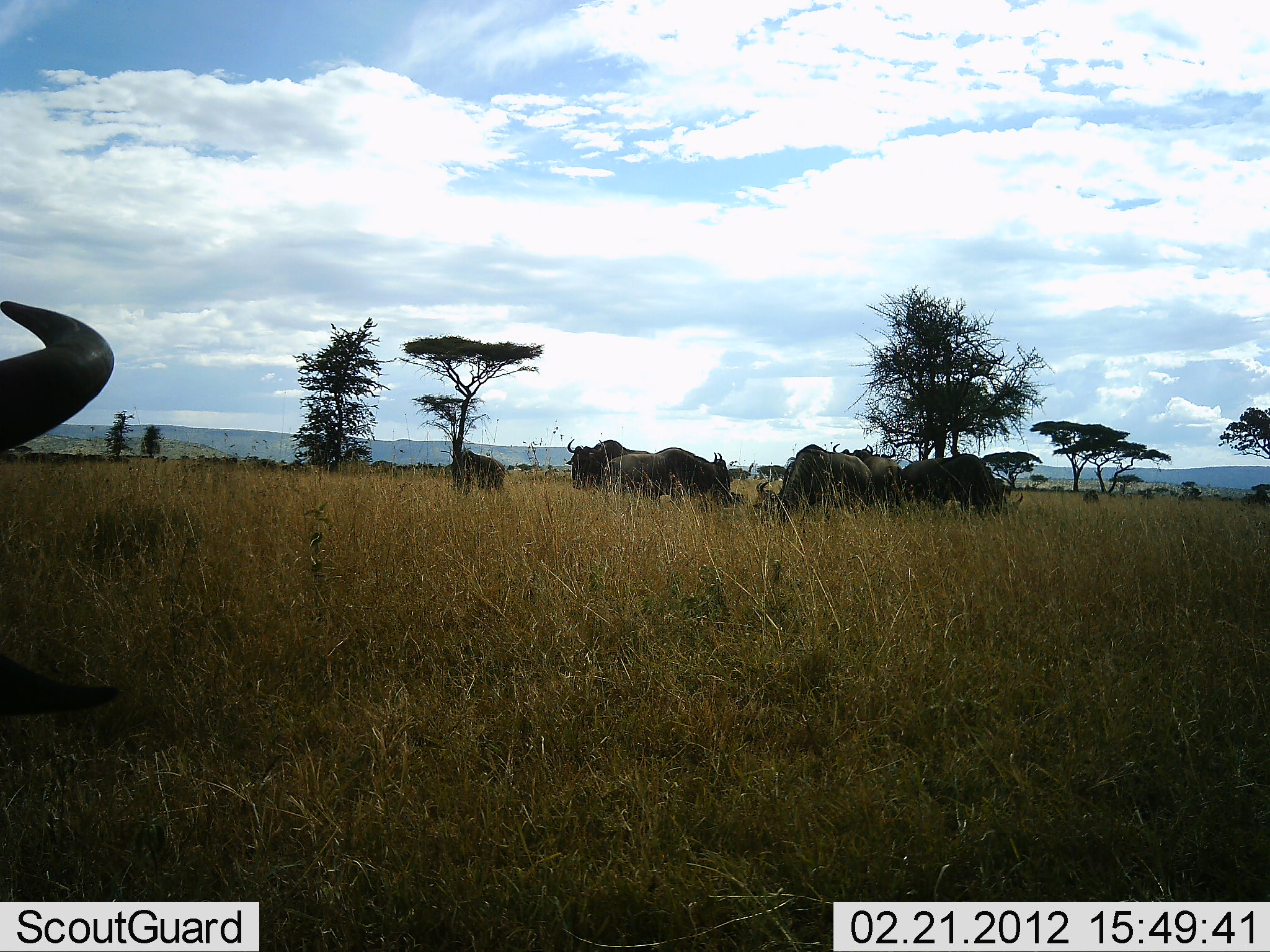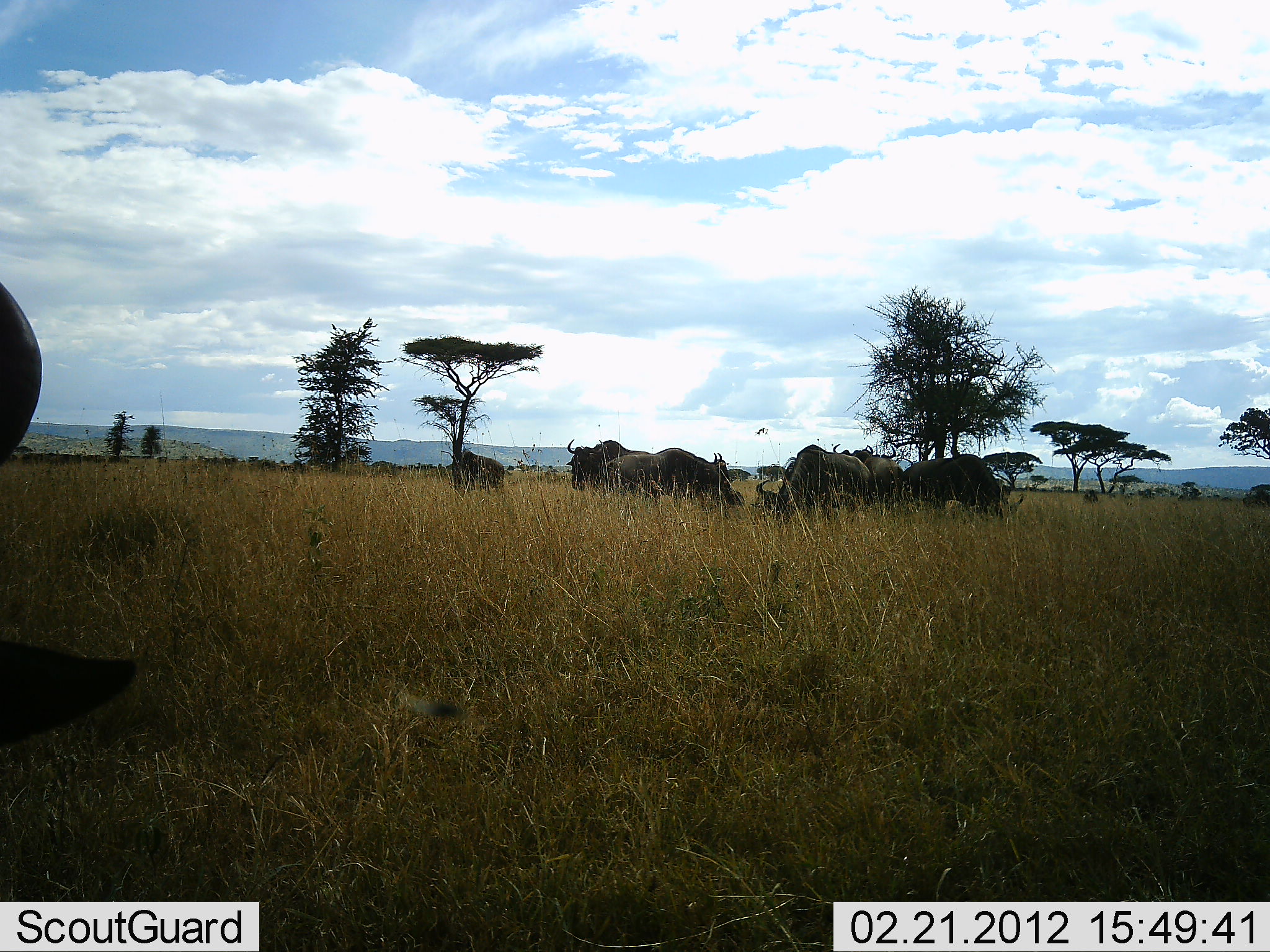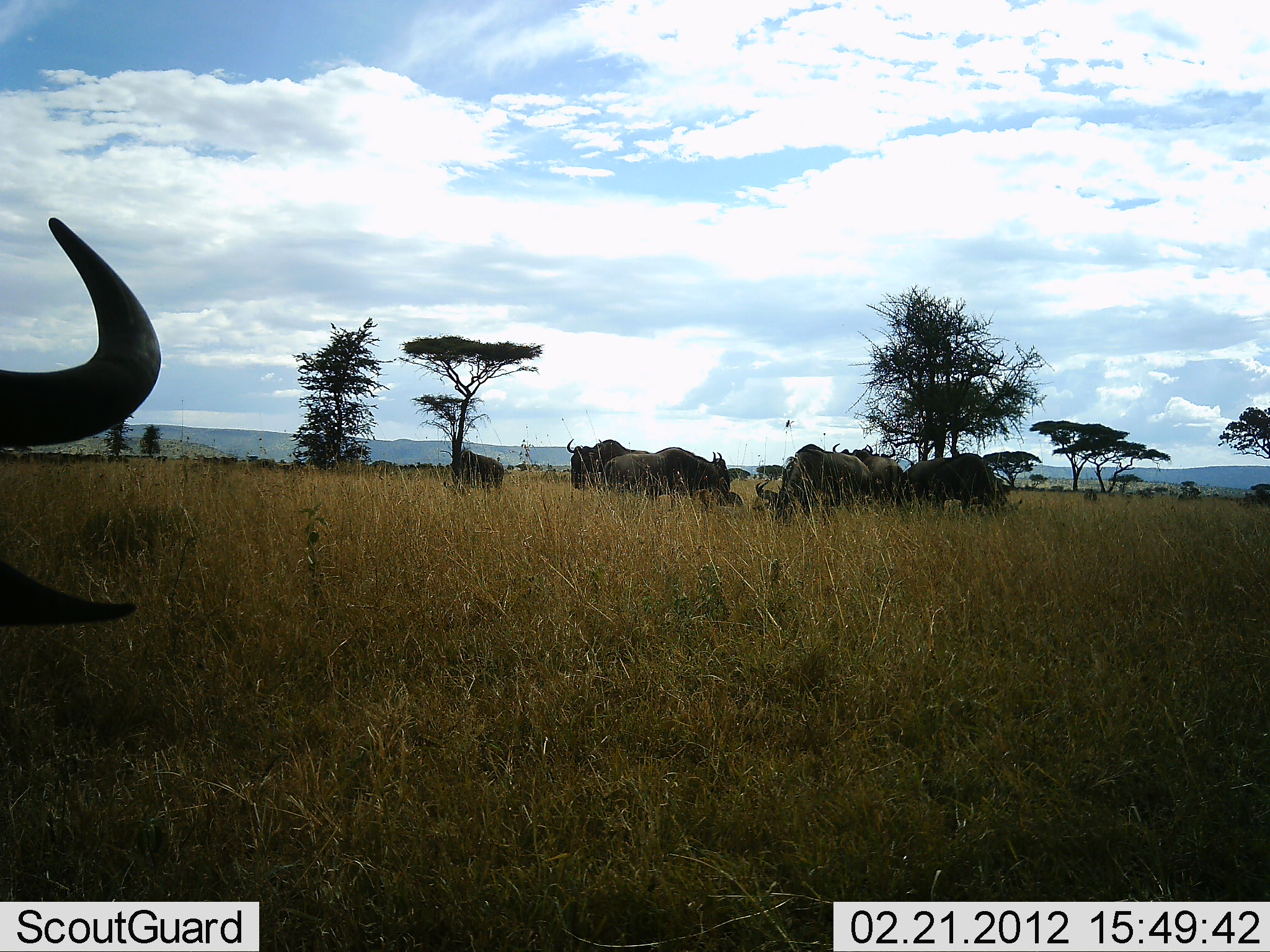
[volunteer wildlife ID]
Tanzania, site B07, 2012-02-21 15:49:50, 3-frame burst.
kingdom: Animalia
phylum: Chordata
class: Mammalia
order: Artiodactyla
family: Bovidae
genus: Connochaetes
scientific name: Connochaetes taurinus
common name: blue wildebeest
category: wildebeest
Wildebeest (blue wildebeest) (Connochaetes taurinus), count 7. Behavior (volunteer vote fractions): standing 62%, resting 15%, moving 8%, interacting 0%. Young present (vote fraction): 0%. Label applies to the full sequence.